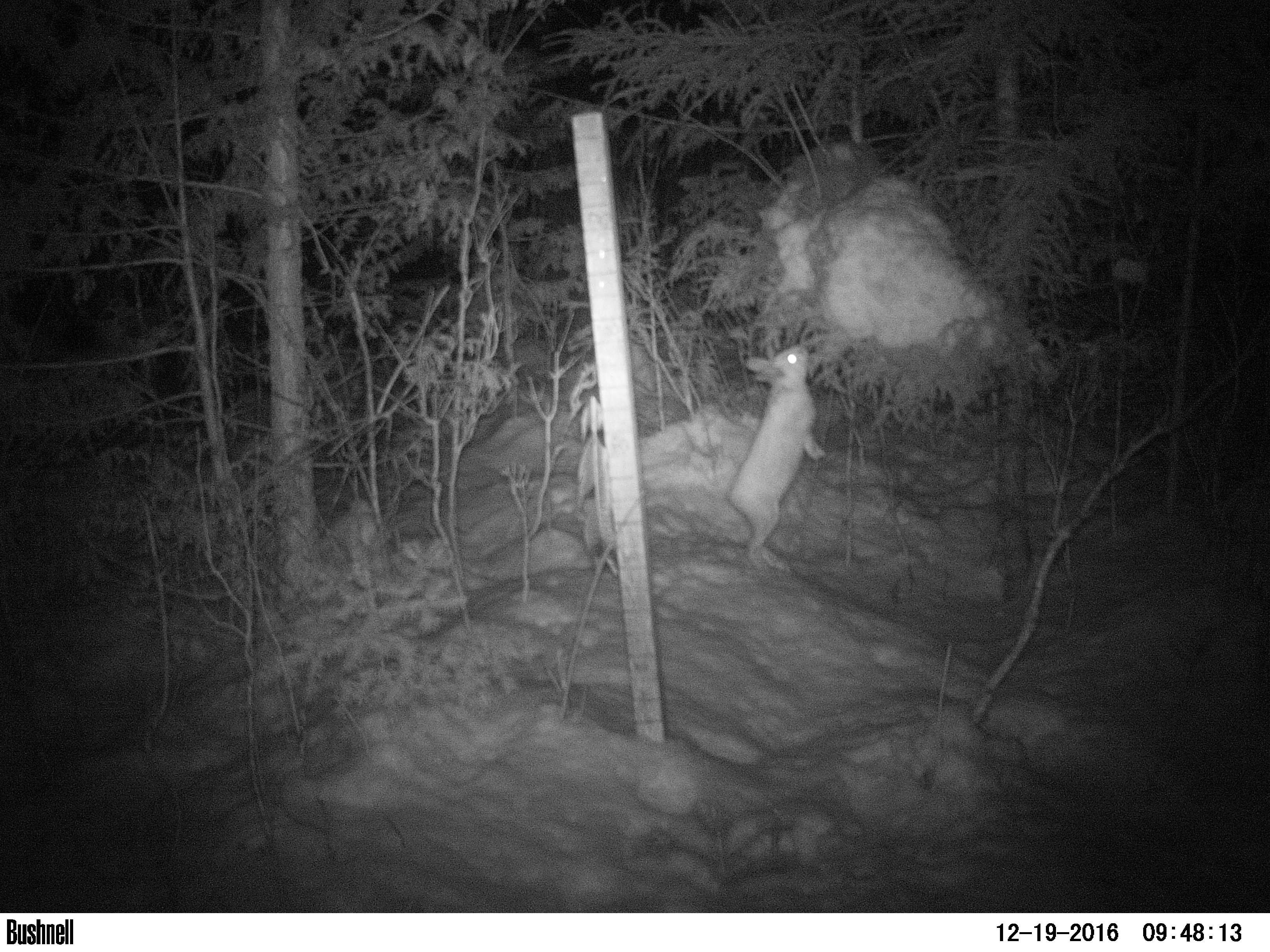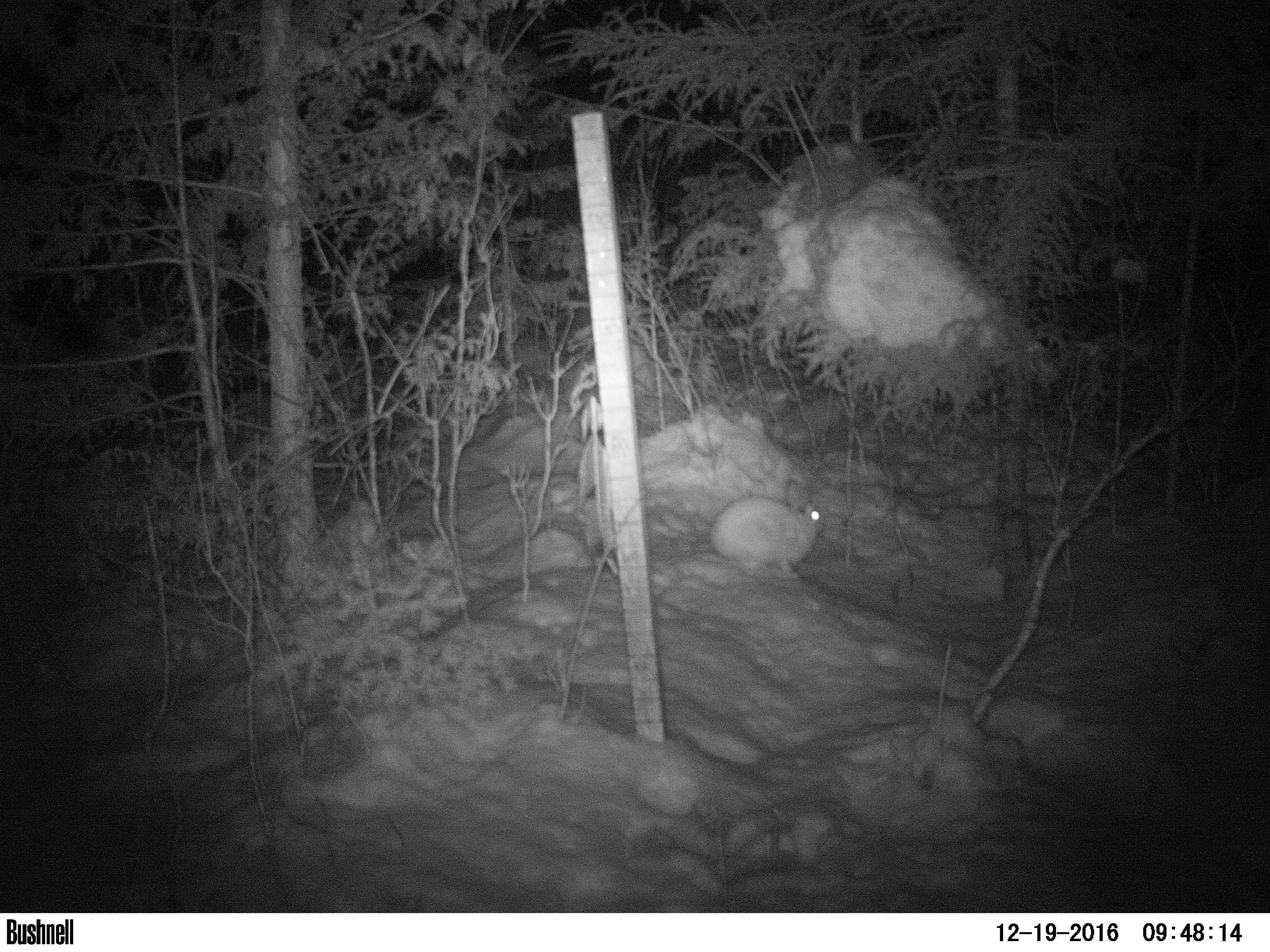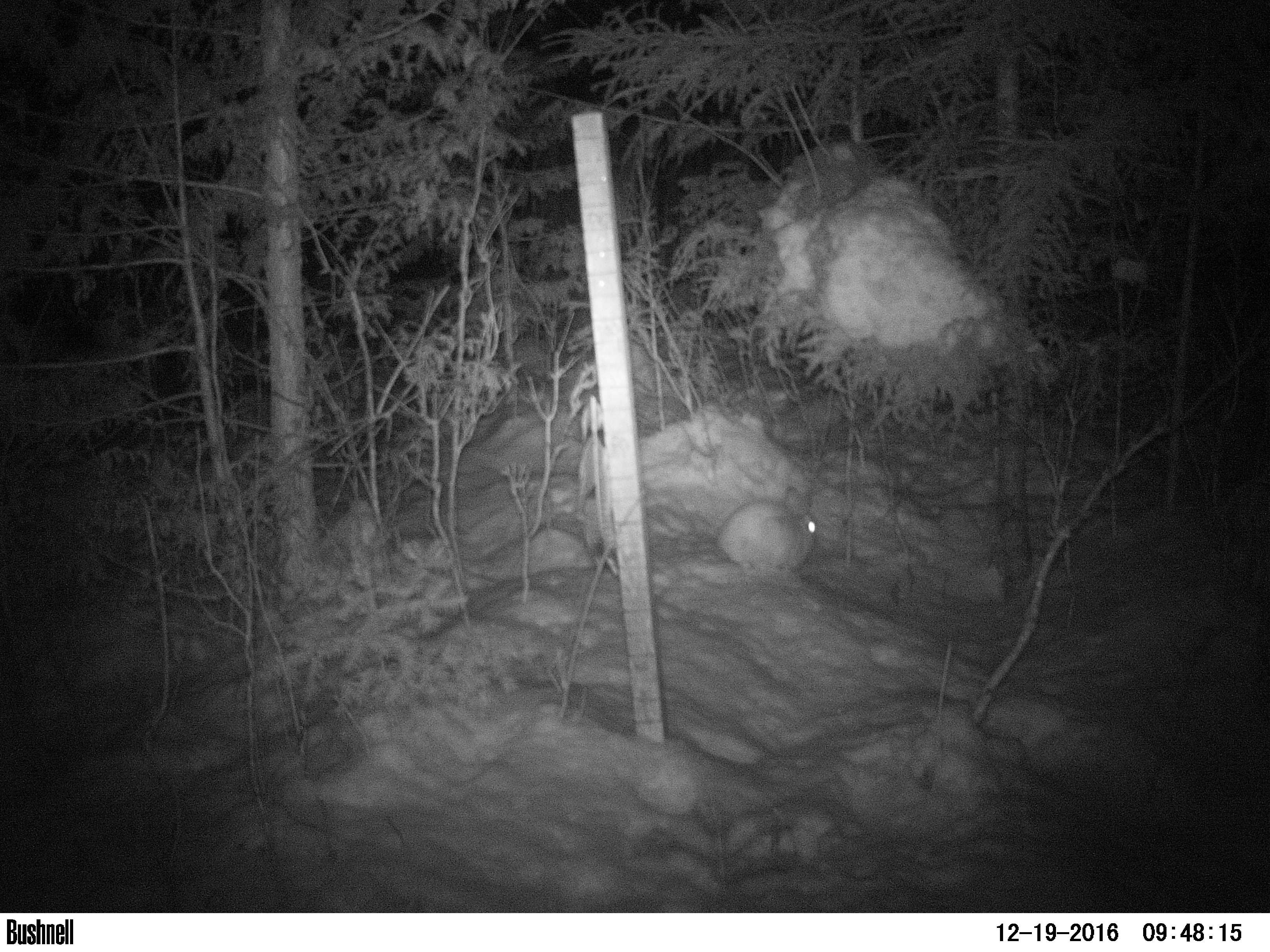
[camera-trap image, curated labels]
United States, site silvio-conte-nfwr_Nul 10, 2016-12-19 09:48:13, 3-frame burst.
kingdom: Animalia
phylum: Chordata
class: Mammalia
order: Lagomorpha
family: Leporidae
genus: Lepus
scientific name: Lepus americanus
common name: snowshoe hare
Snowshoe hare (Lepus americanus).